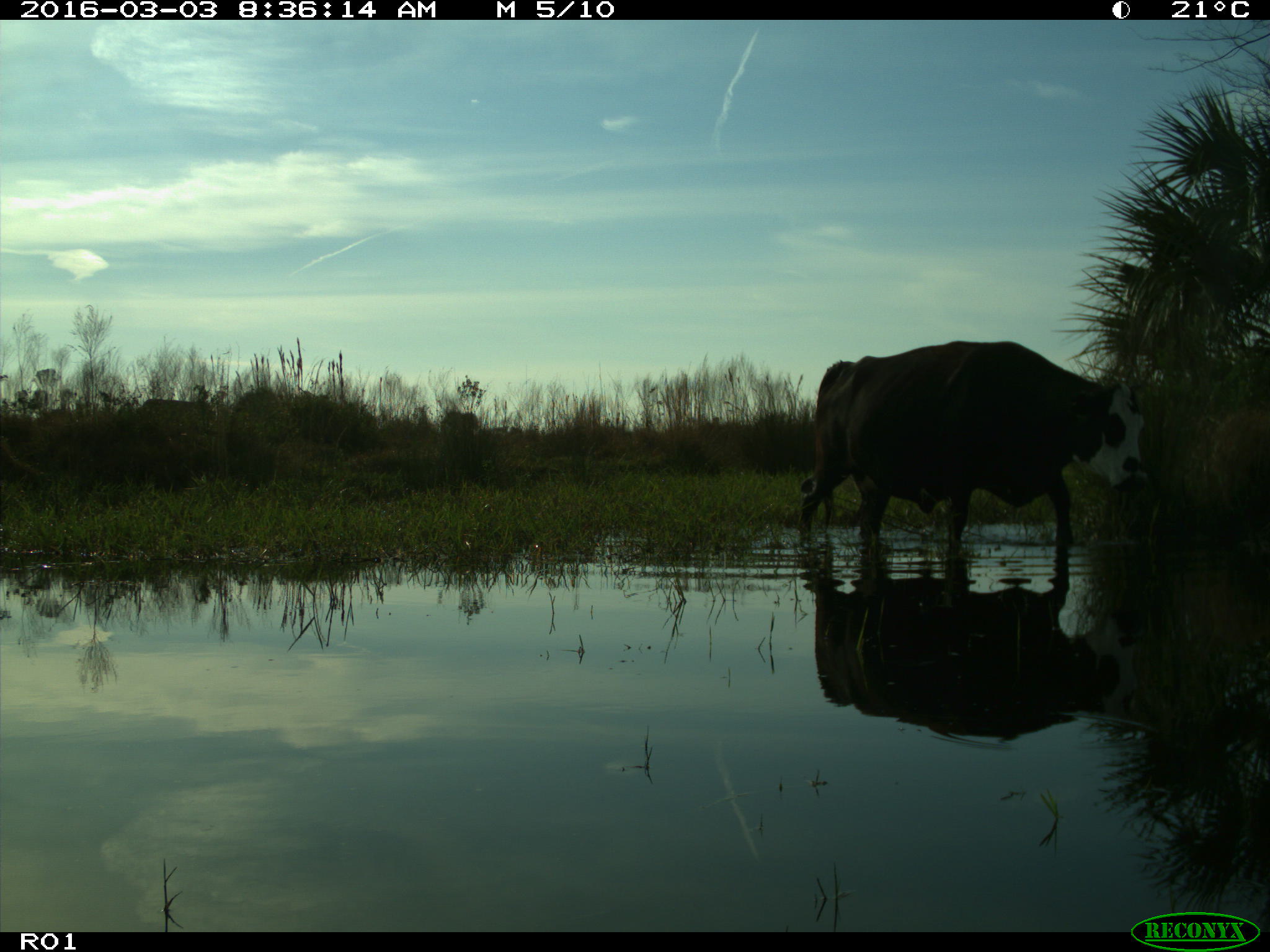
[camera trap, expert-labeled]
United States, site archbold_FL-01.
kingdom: Animalia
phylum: Chordata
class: Mammalia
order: Artiodactyla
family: Bovidae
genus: Bos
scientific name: Bos taurus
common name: domestic cow